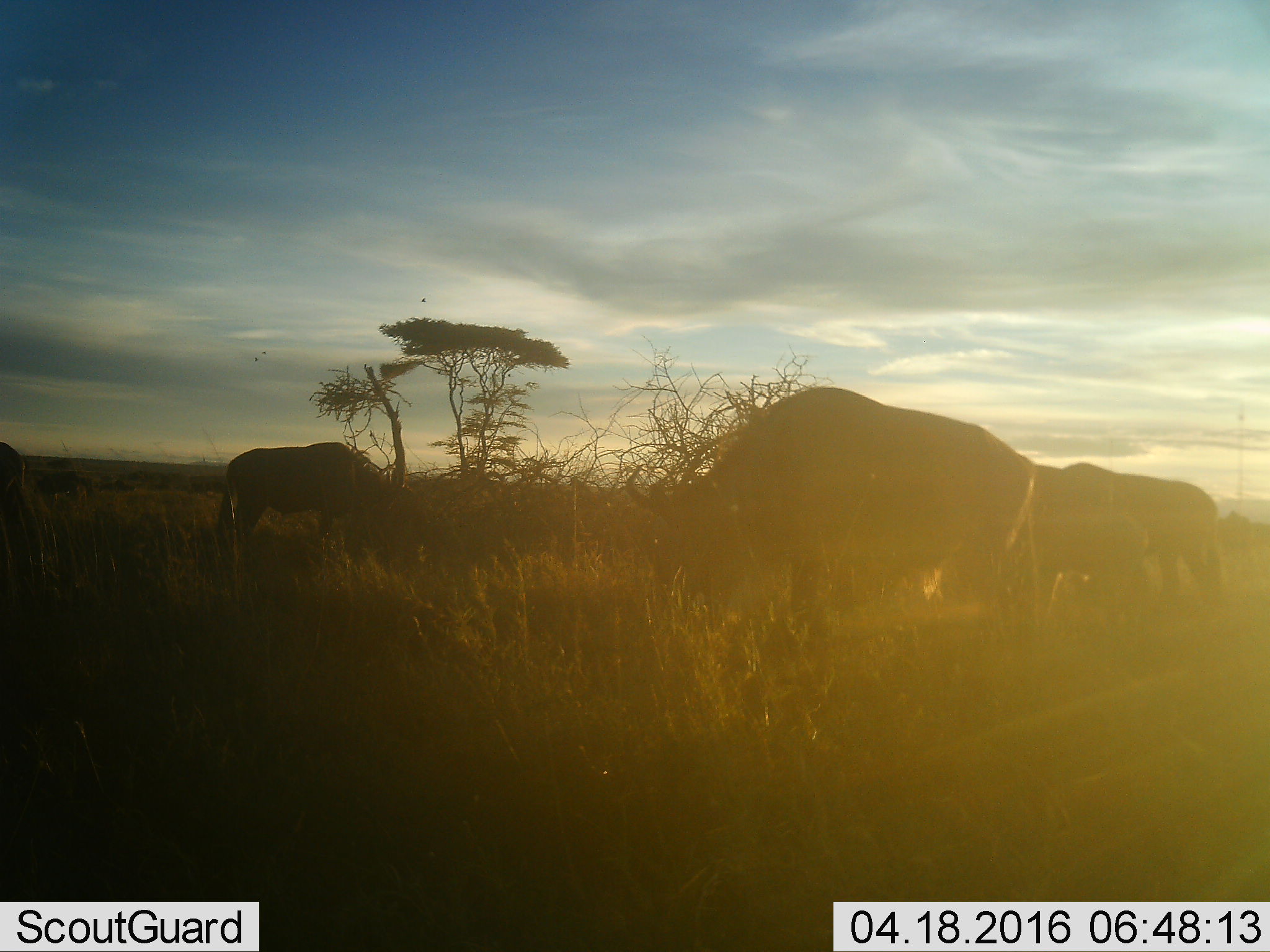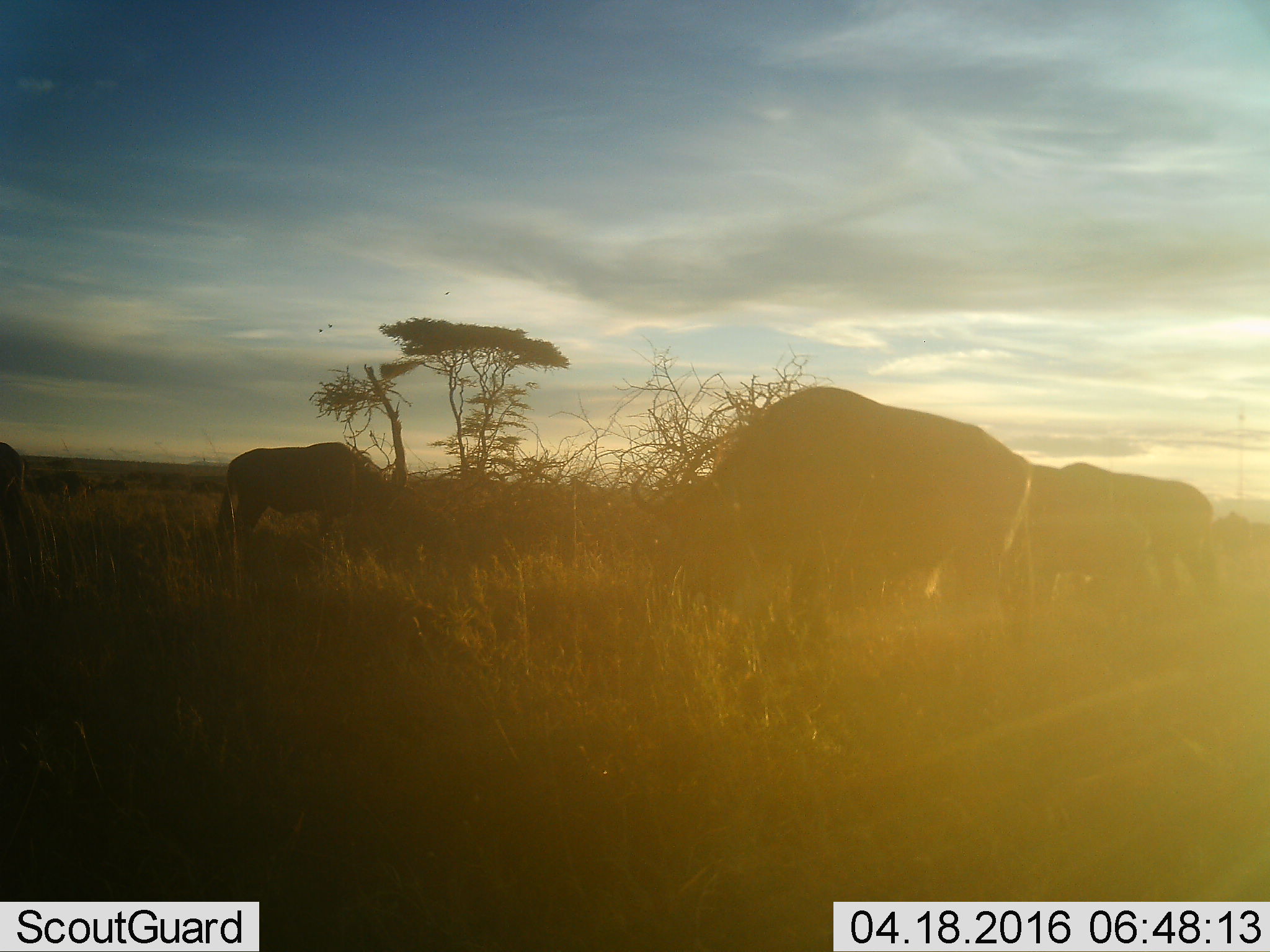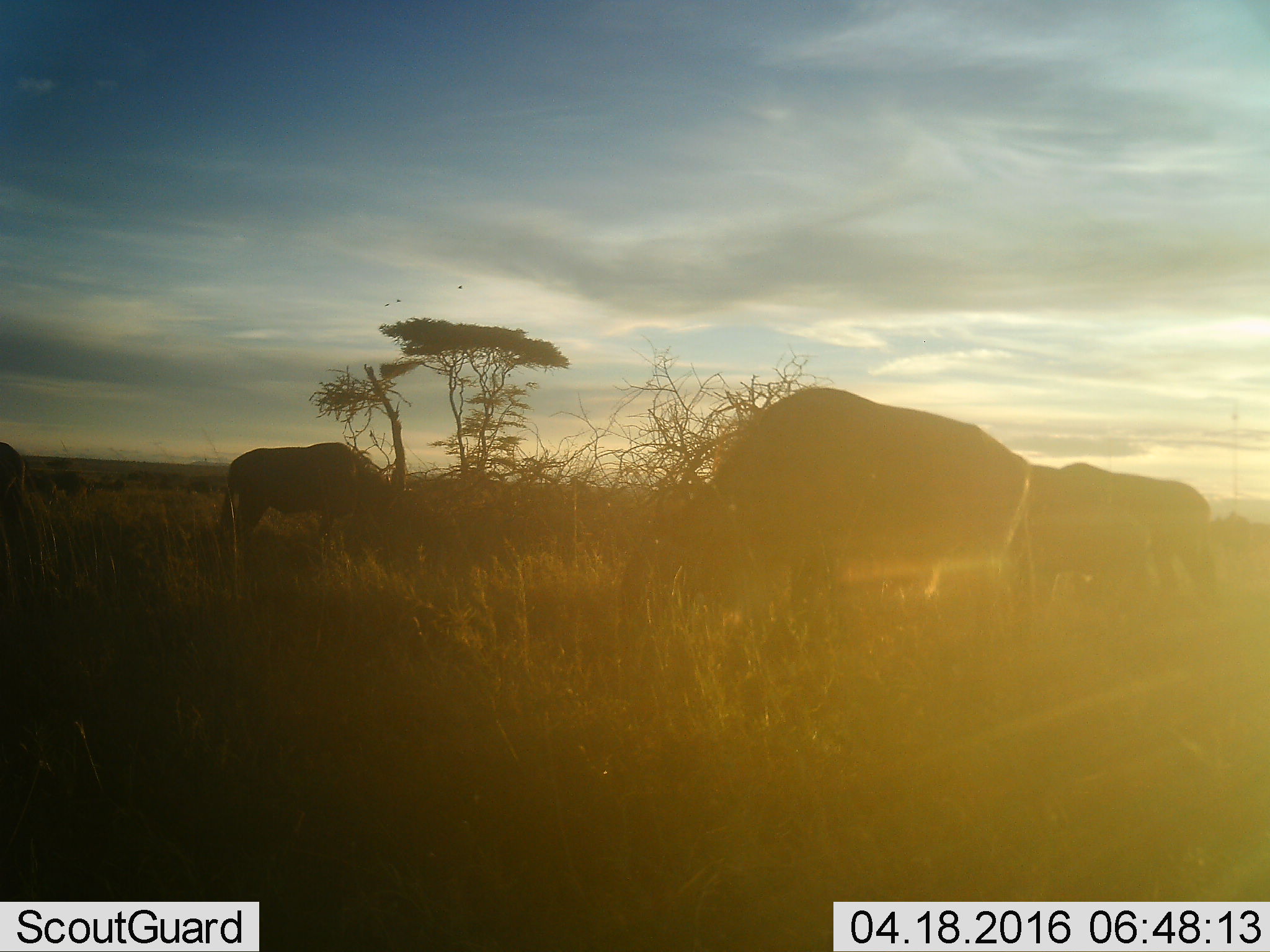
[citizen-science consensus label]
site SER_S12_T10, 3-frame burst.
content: unidentified animal